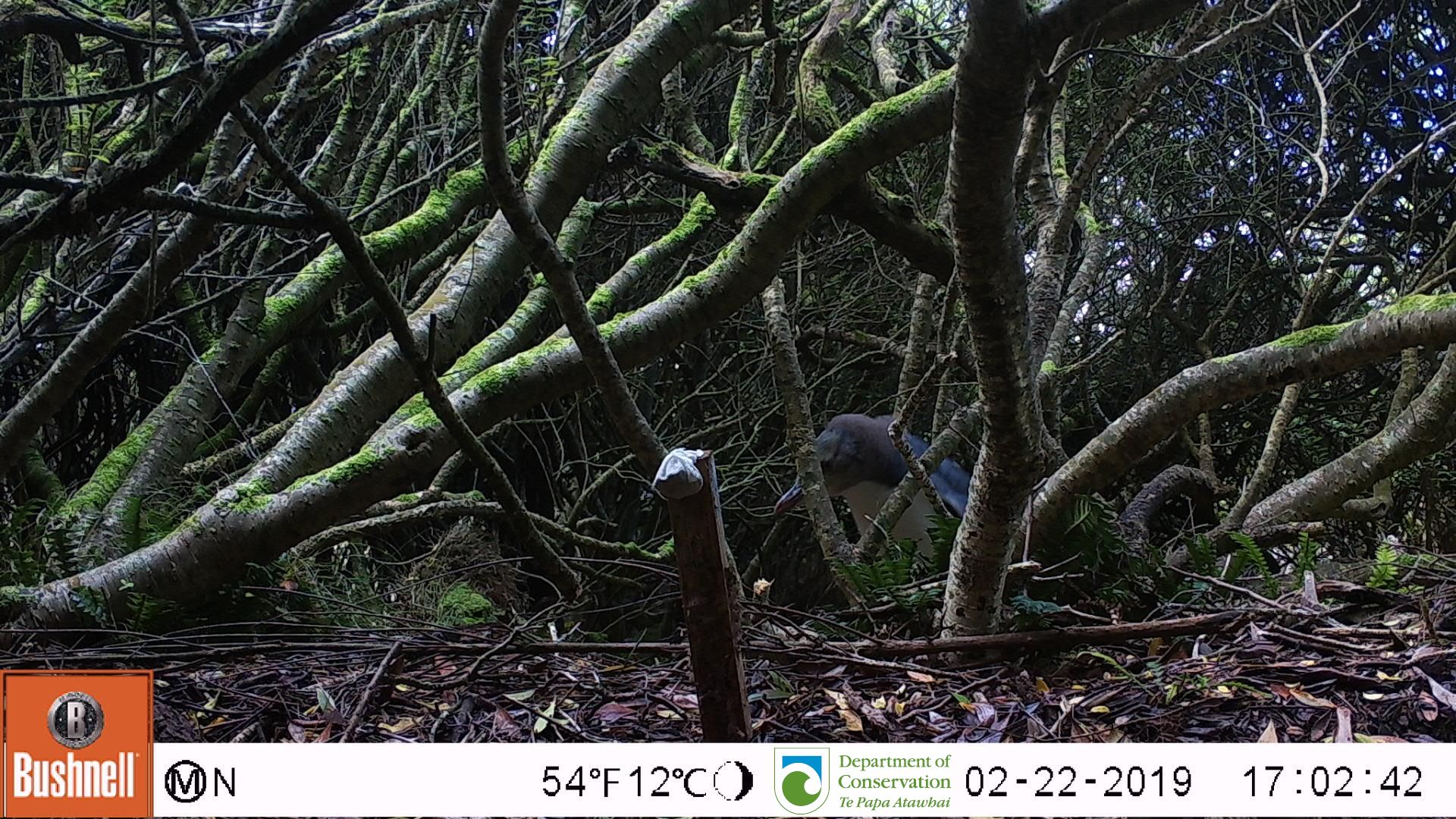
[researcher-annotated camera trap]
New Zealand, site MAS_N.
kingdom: Animalia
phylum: Chordata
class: Aves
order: Sphenisciformes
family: Spheniscidae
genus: Megadyptes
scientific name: Megadyptes antipodes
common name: yellow-eyed penguin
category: yellow eyed penguin